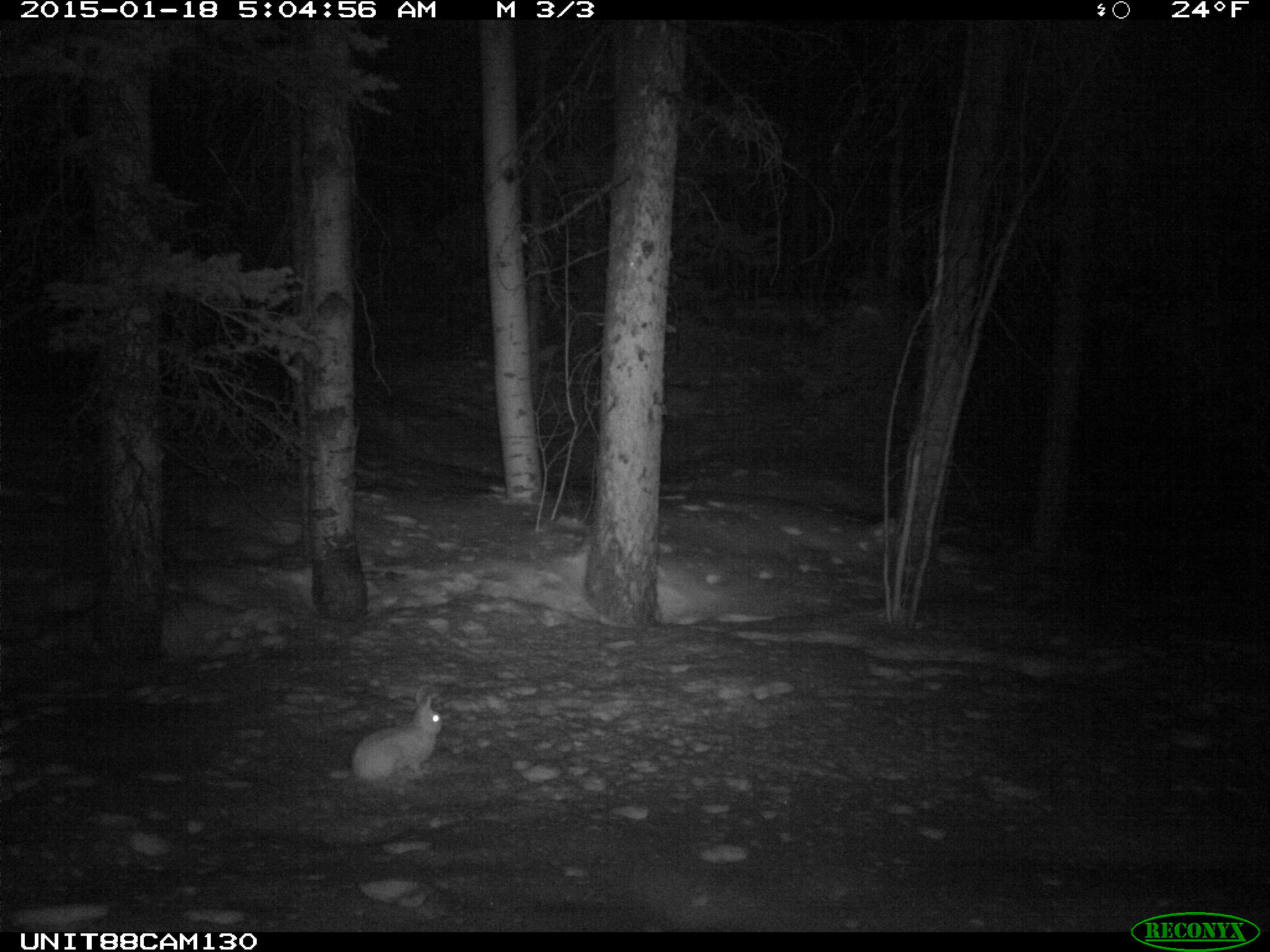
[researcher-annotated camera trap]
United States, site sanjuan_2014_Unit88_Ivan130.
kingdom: Animalia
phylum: Chordata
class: Mammalia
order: Lagomorpha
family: Leporidae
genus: Lepus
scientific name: Lepus americanus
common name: snowshoe hare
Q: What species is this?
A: Lepus americanus (snowshoe hare).